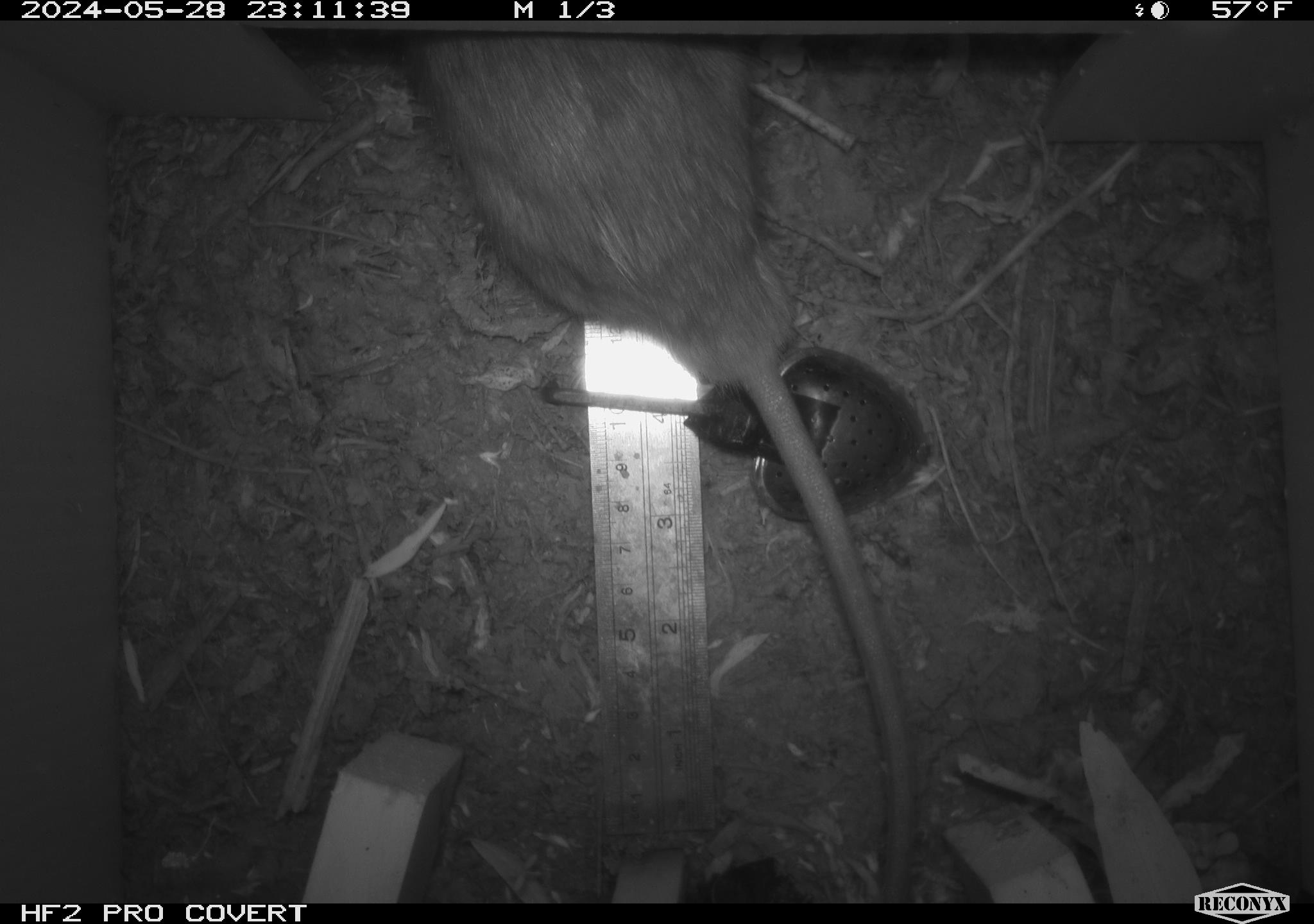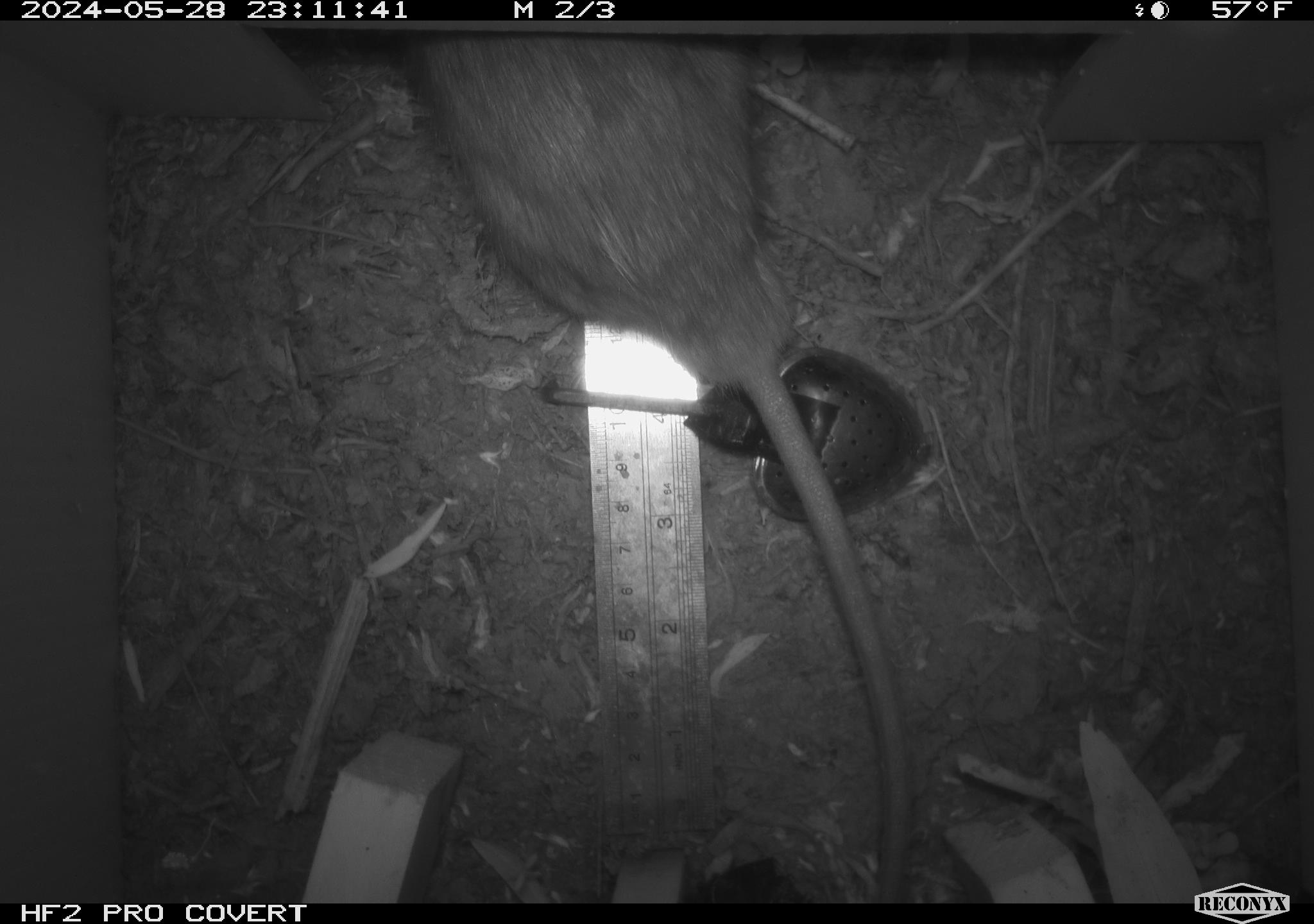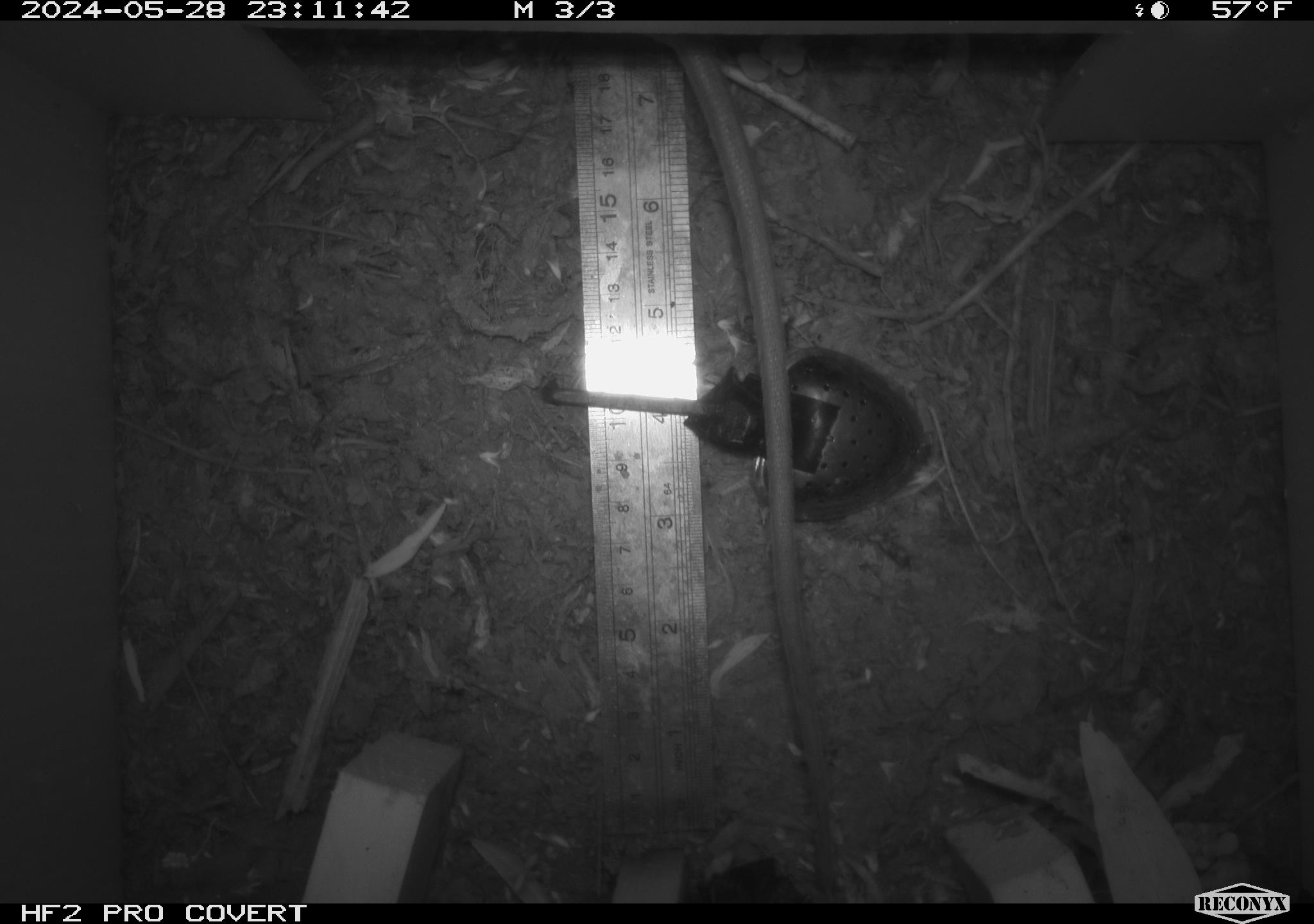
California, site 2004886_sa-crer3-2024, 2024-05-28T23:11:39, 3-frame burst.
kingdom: Animalia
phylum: Chordata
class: Mammalia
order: Rodentia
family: Muridae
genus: Rattus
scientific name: Rattus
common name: rat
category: rattus species